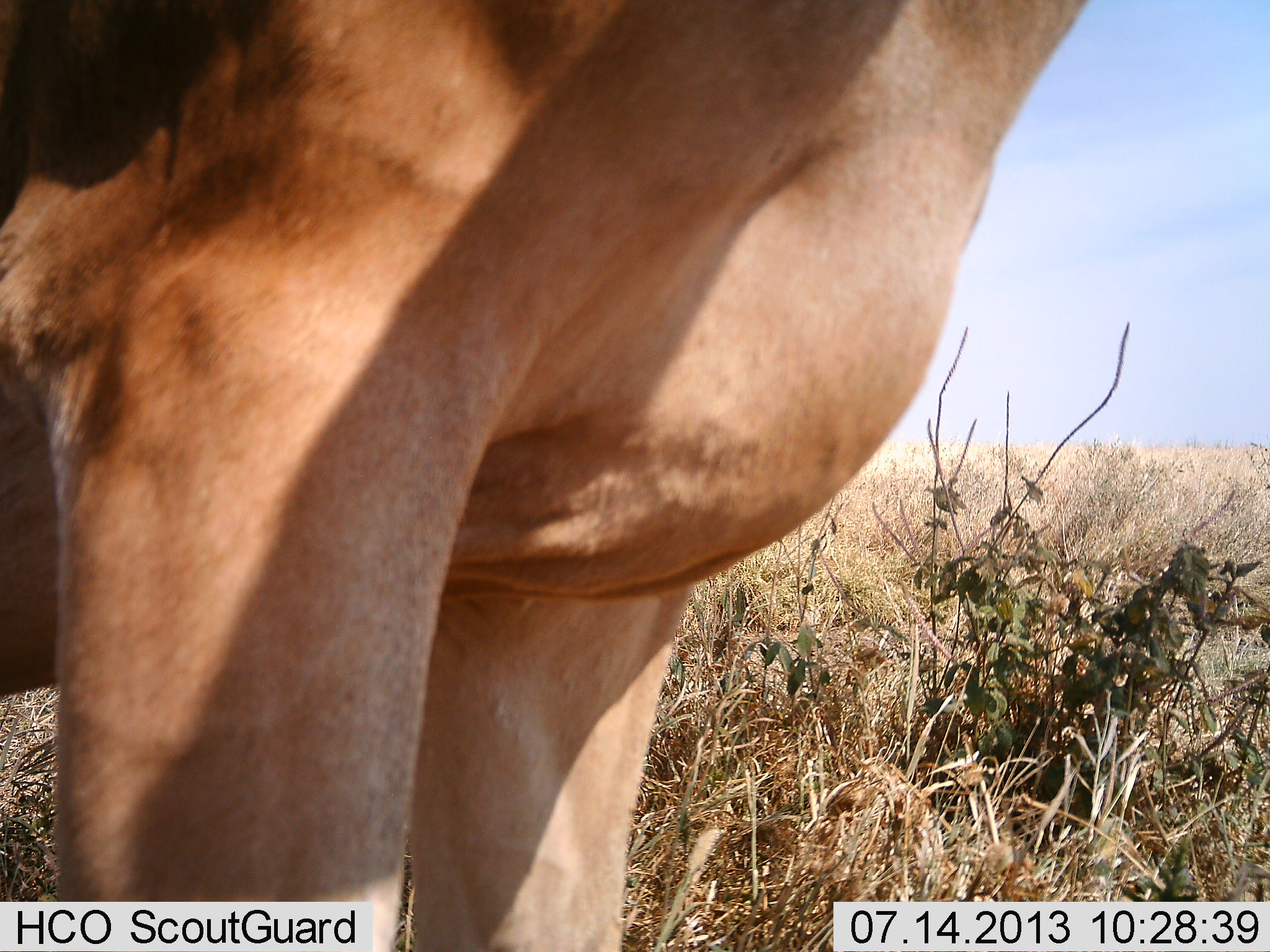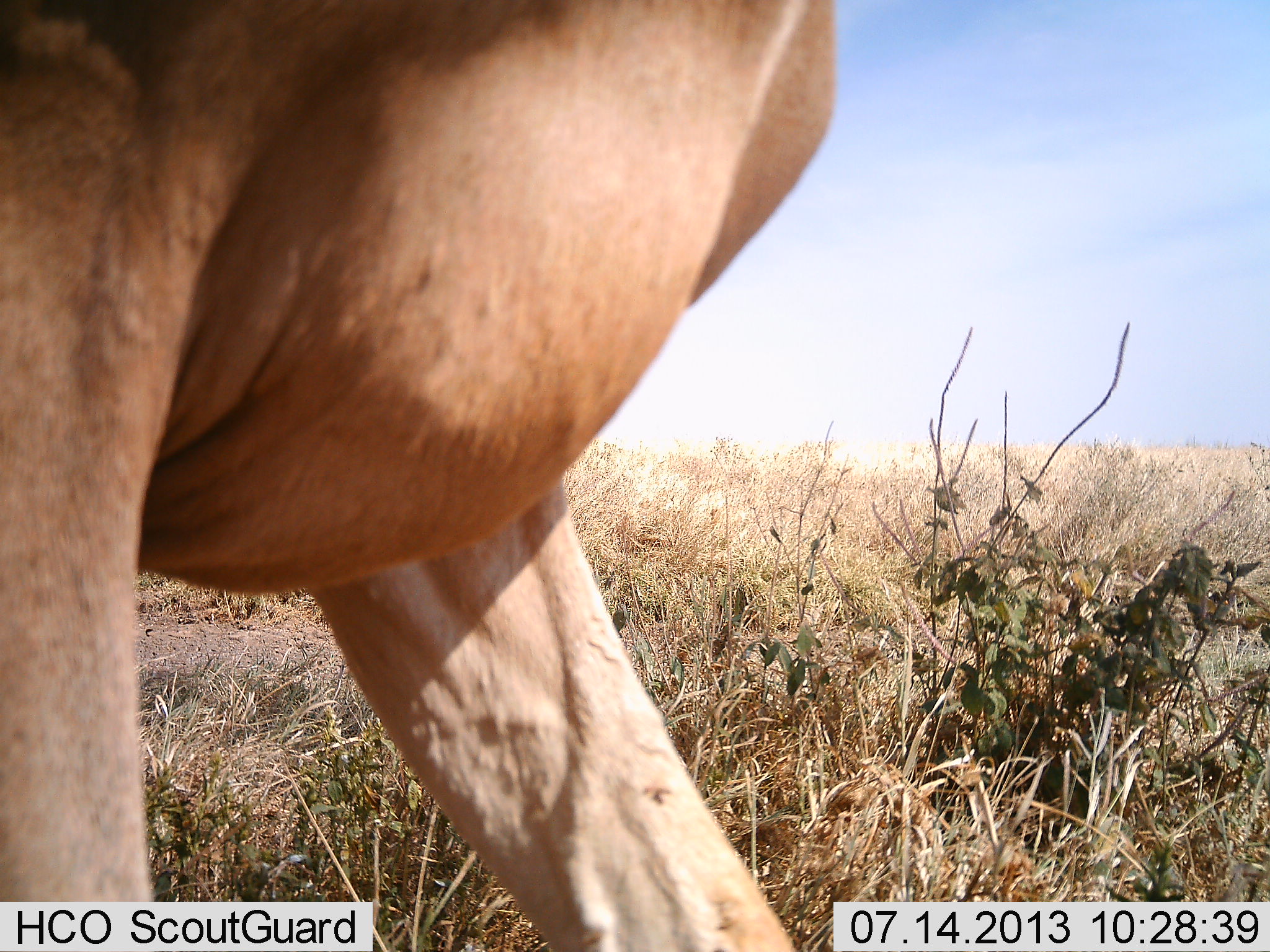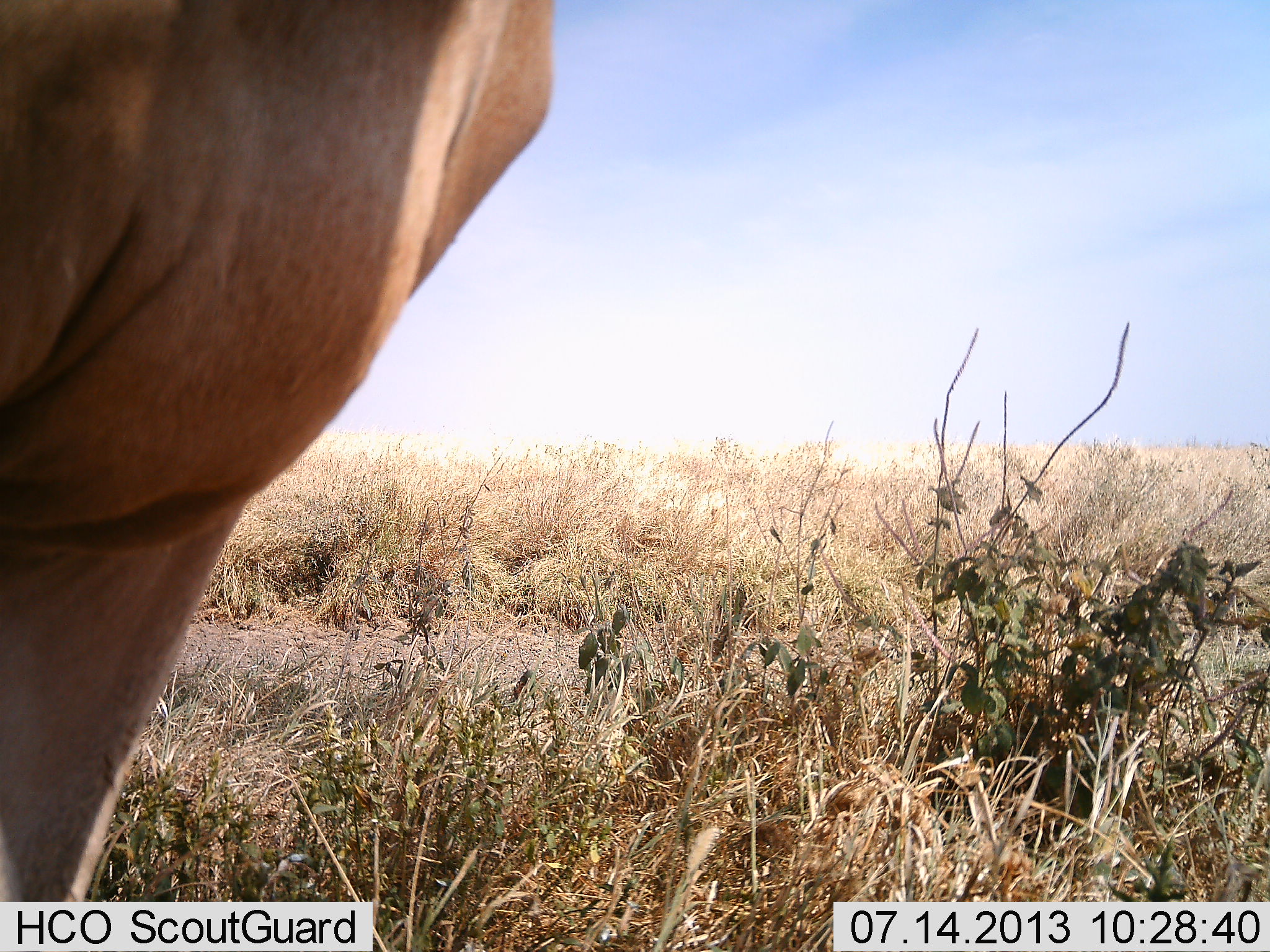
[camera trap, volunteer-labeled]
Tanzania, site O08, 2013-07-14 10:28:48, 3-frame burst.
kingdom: Animalia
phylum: Chordata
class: Mammalia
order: Artiodactyla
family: Bovidae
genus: Alcelaphus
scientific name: Alcelaphus buselaphus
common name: hartebeest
Hartebeest (Alcelaphus buselaphus), count 1. Behavior (volunteer vote fractions): standing 44%, resting 0%, moving 56%, interacting 0%. Young present (vote fraction): 0%. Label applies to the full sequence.